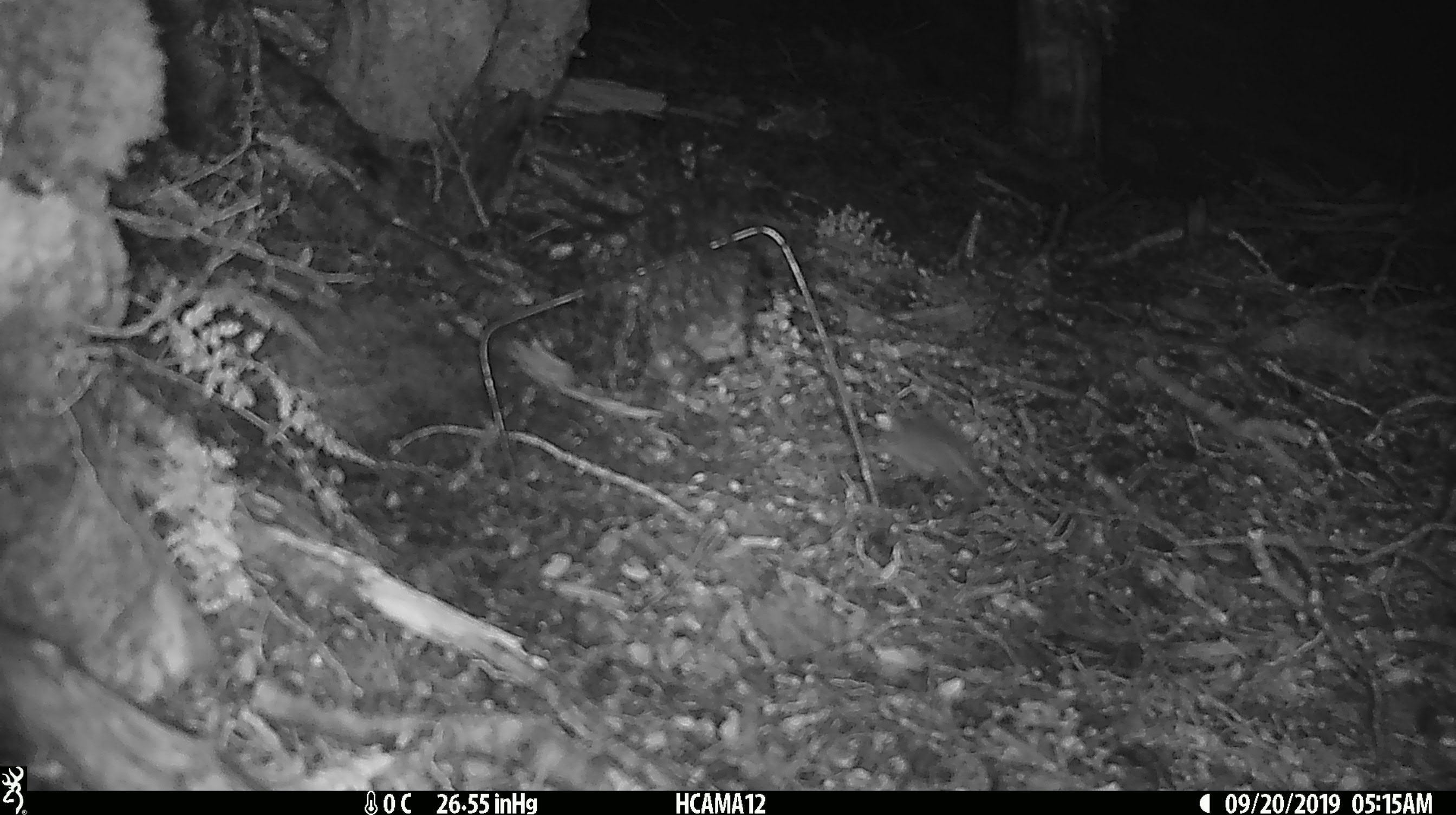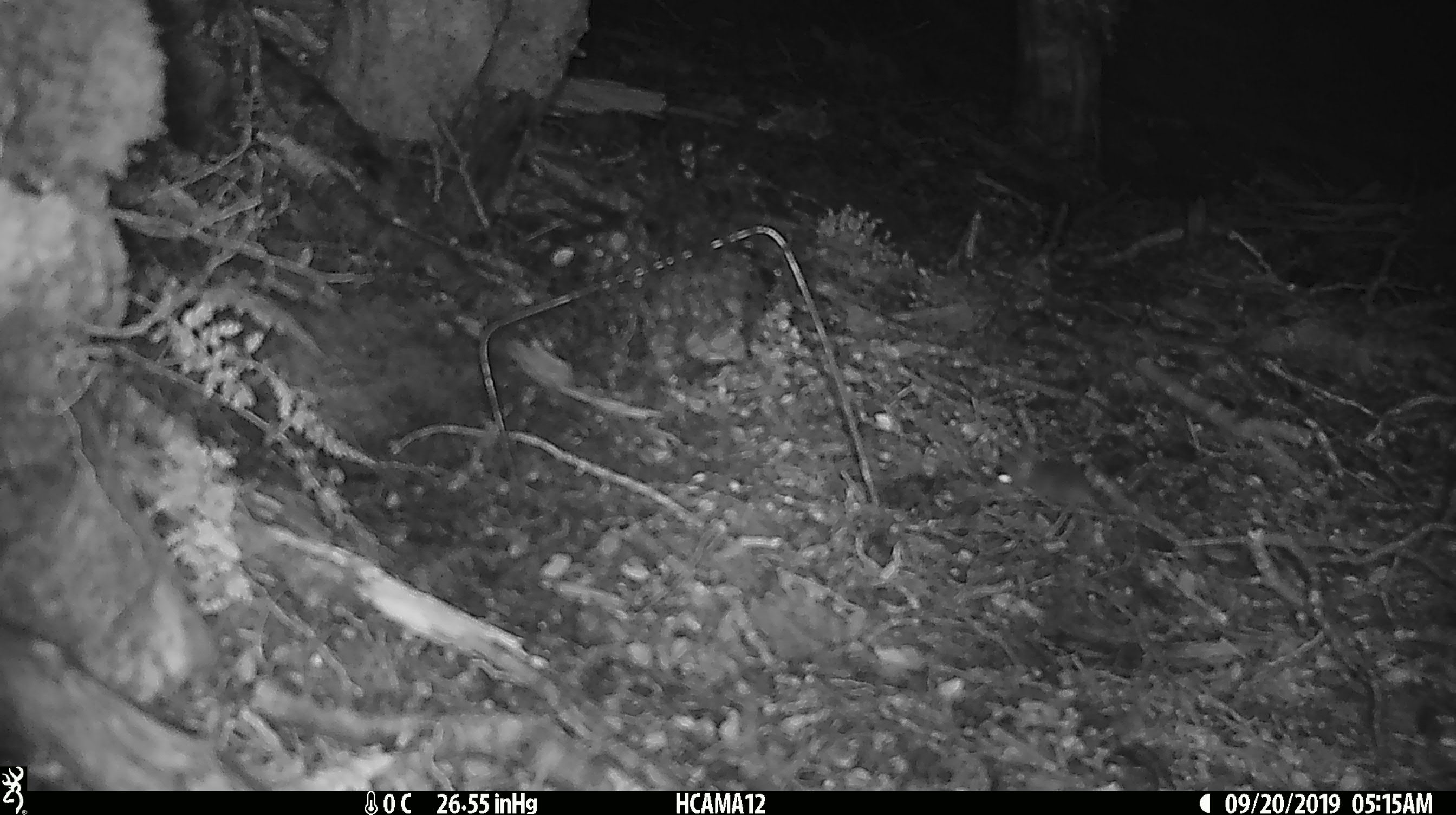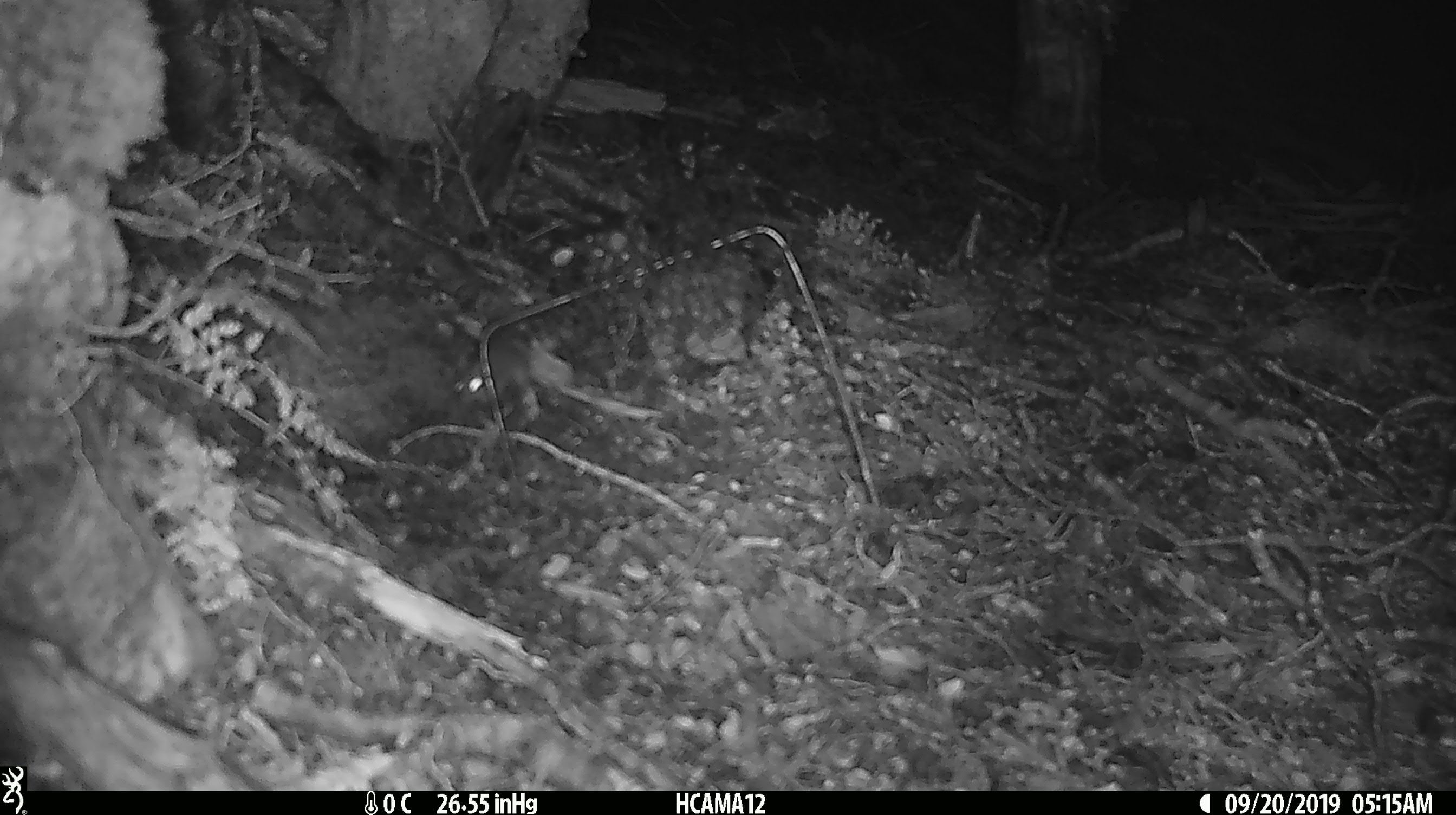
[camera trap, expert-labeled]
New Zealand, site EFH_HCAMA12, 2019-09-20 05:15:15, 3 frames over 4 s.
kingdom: Animalia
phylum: Chordata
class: Mammalia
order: Rodentia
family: Muridae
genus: Mus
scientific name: Mus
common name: mouse